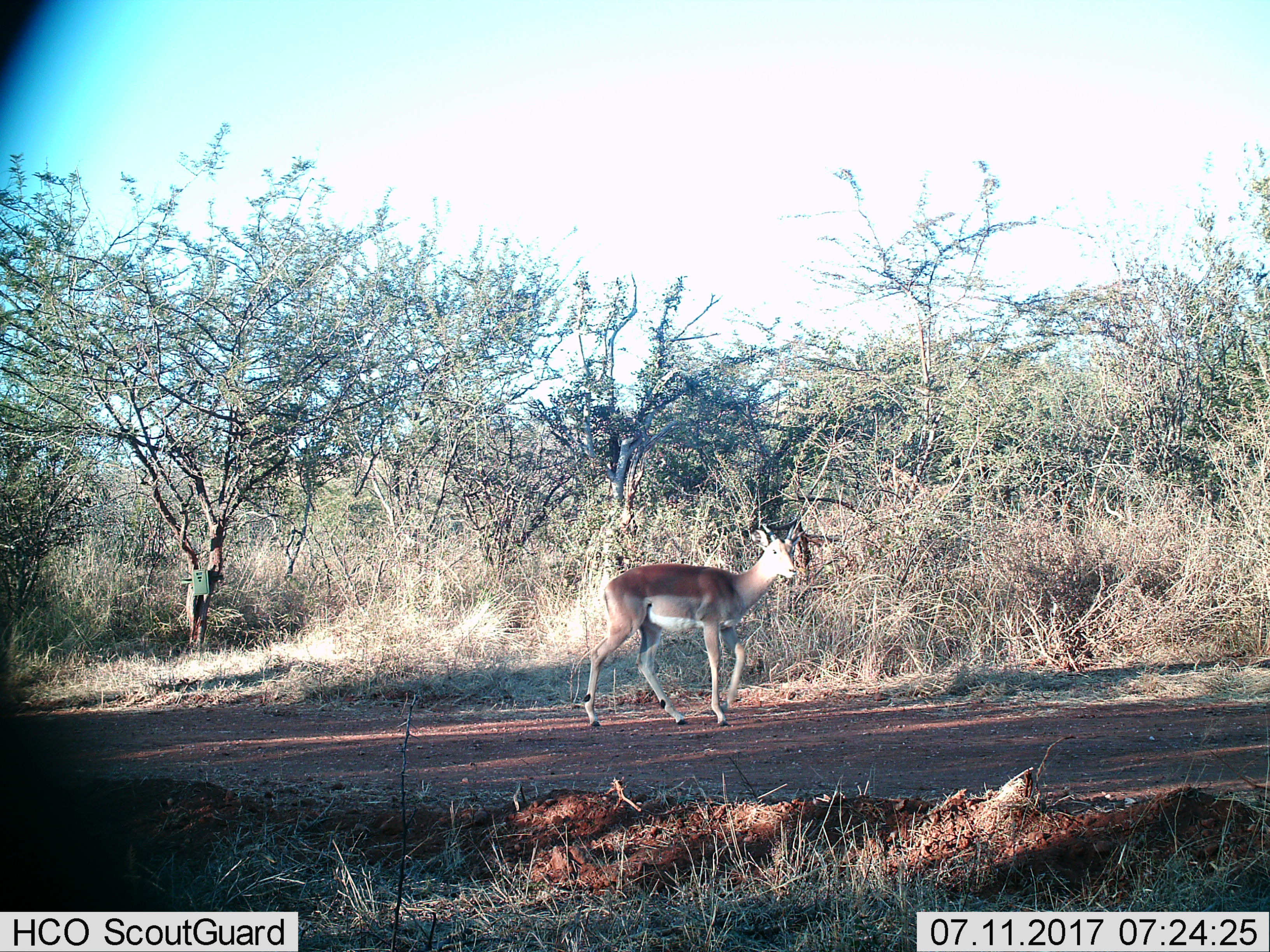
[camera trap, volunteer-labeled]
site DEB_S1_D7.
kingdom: Animalia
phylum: Chordata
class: Mammalia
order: Artiodactyla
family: Bovidae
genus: Aepyceros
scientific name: Aepyceros melampus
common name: impala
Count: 1.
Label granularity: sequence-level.